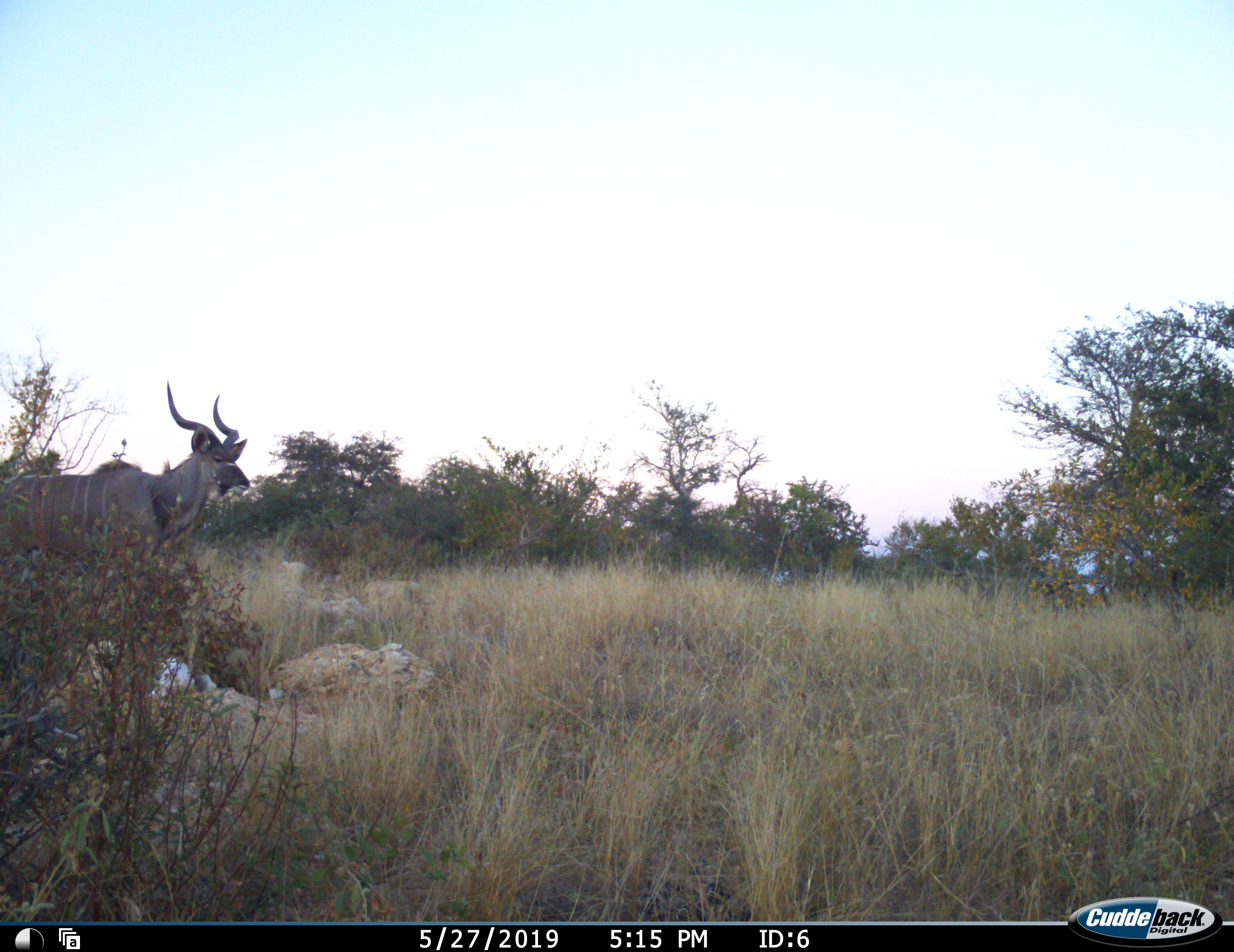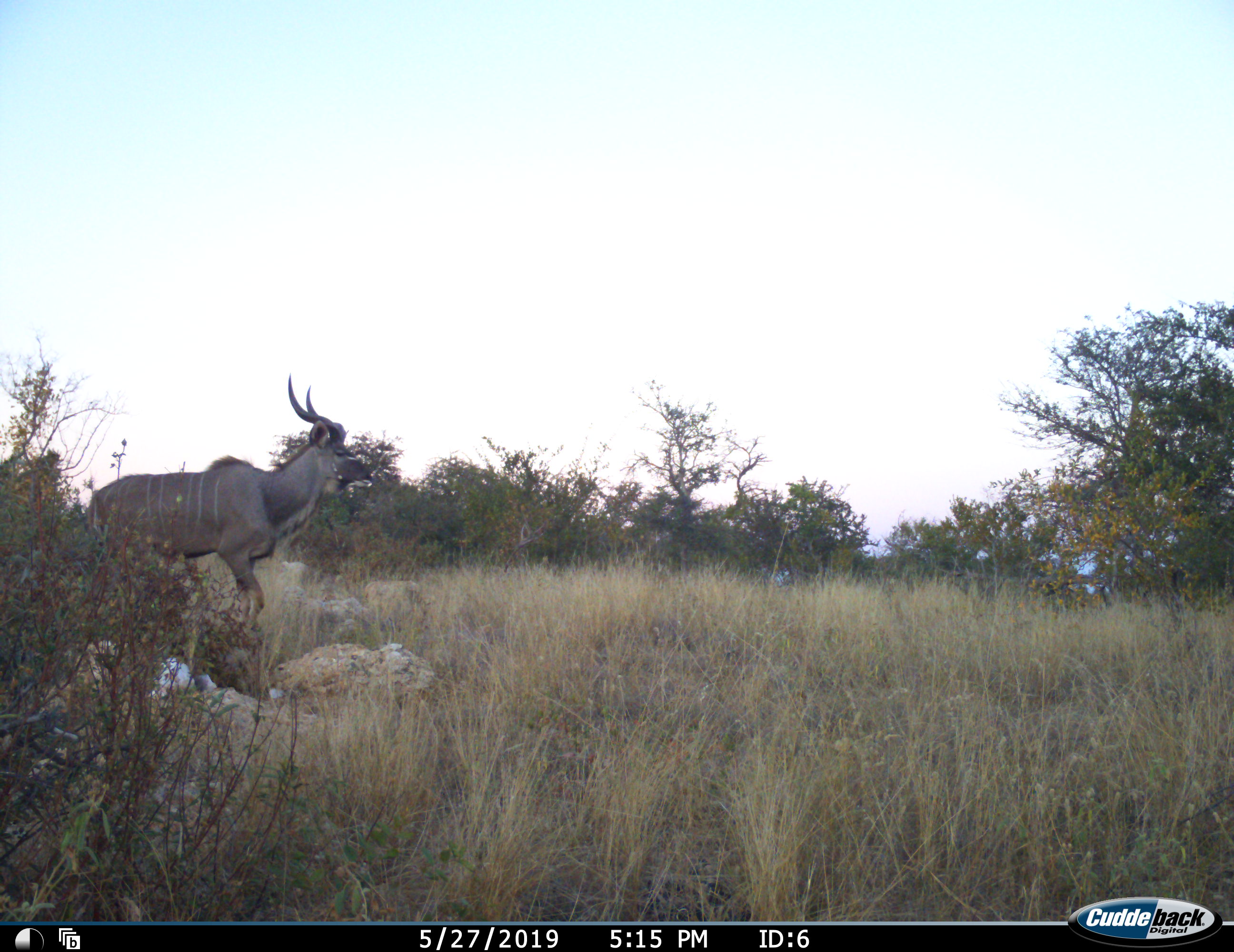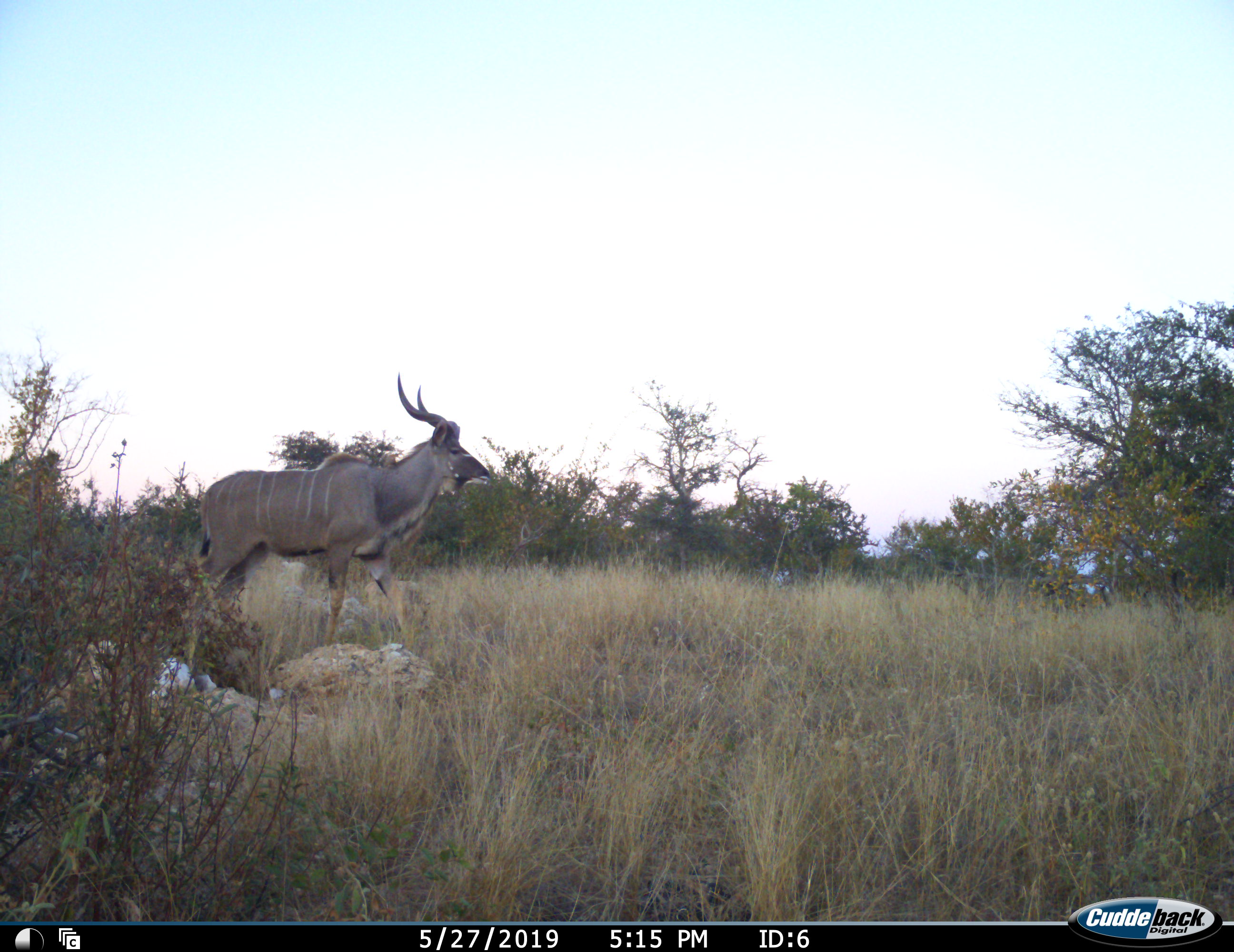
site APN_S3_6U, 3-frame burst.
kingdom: Animalia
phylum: Chordata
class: Mammalia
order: Artiodactyla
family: Bovidae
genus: Tragelaphus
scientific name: Tragelaphus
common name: kudu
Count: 1.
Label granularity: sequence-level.